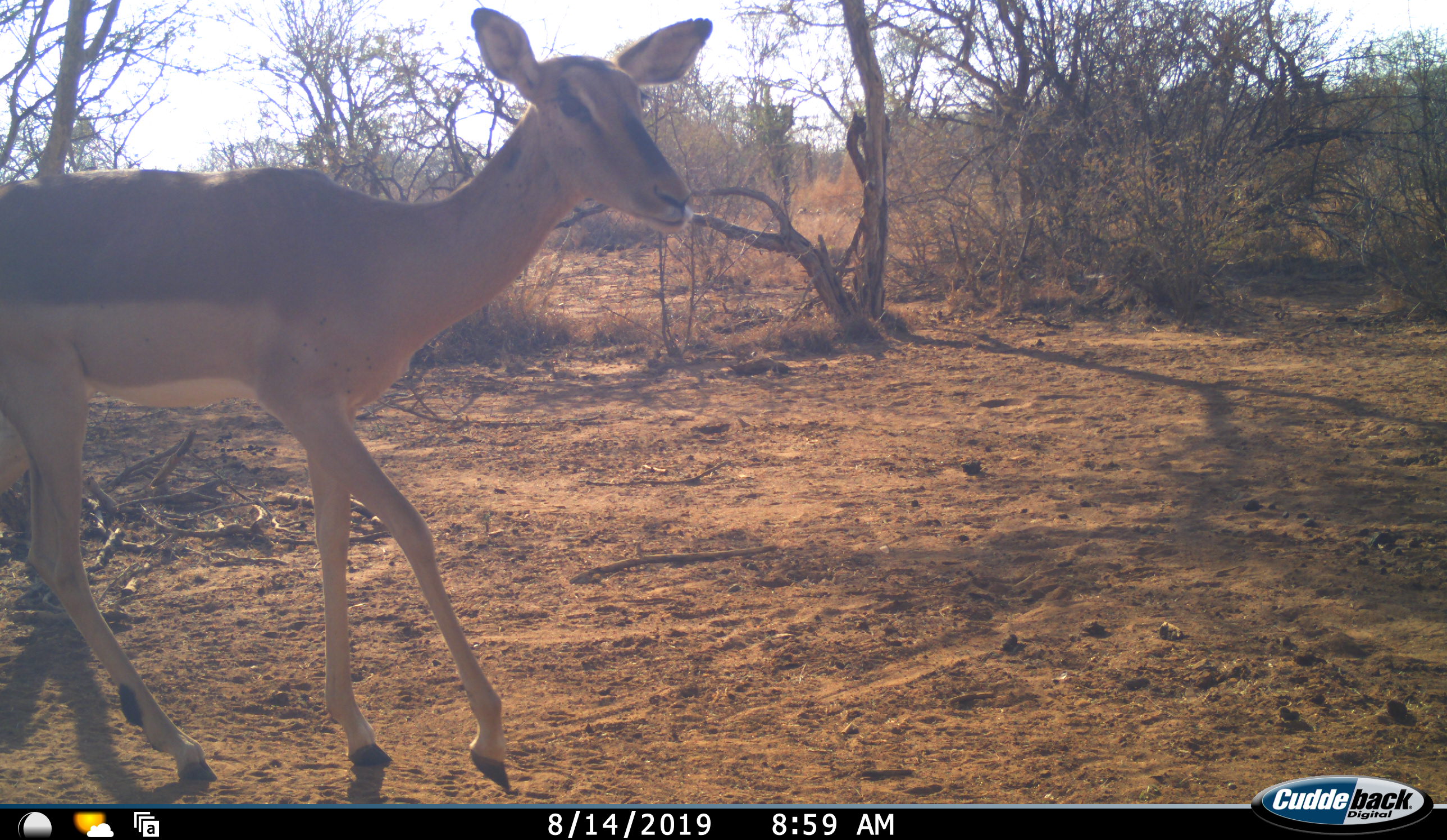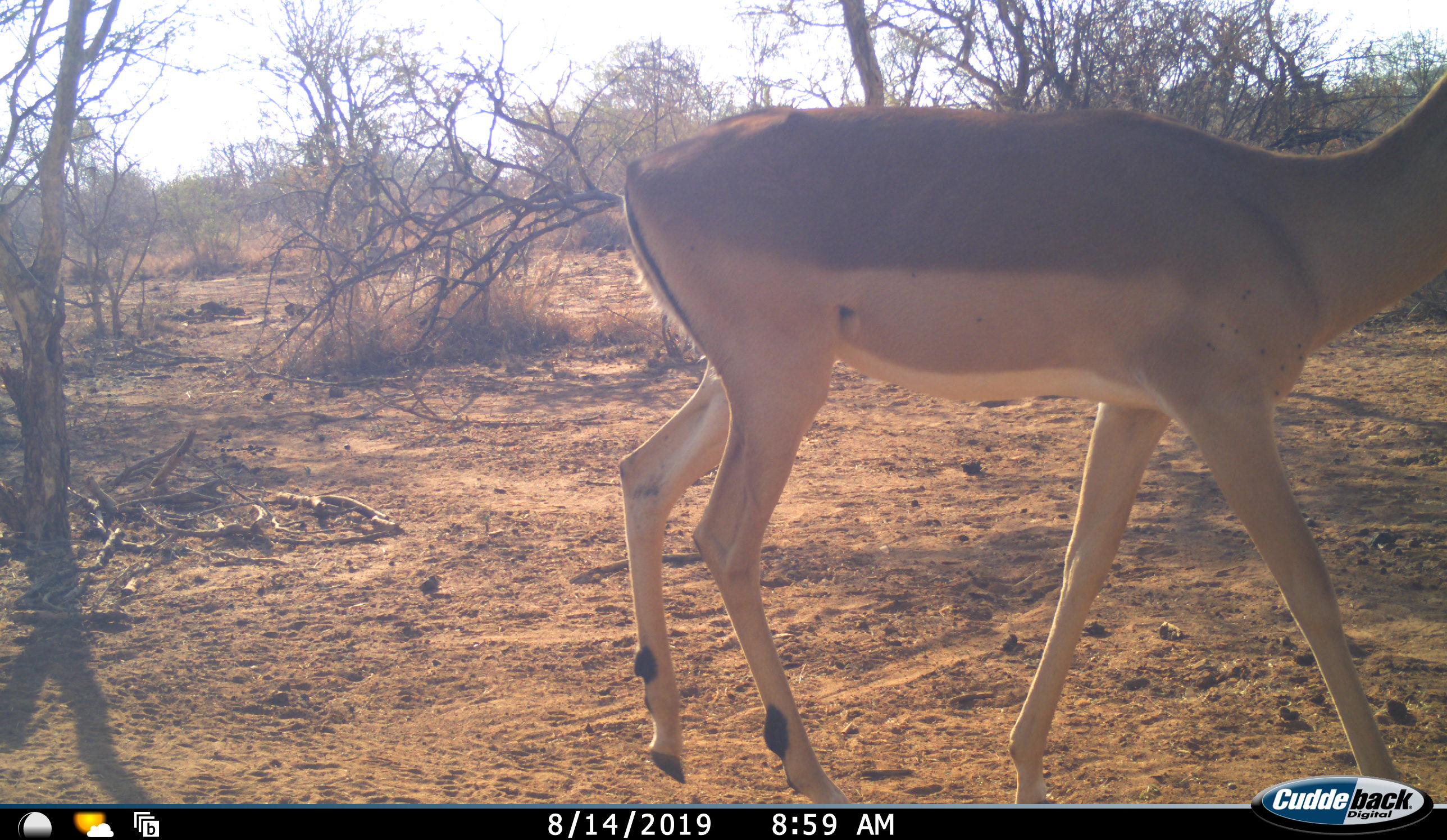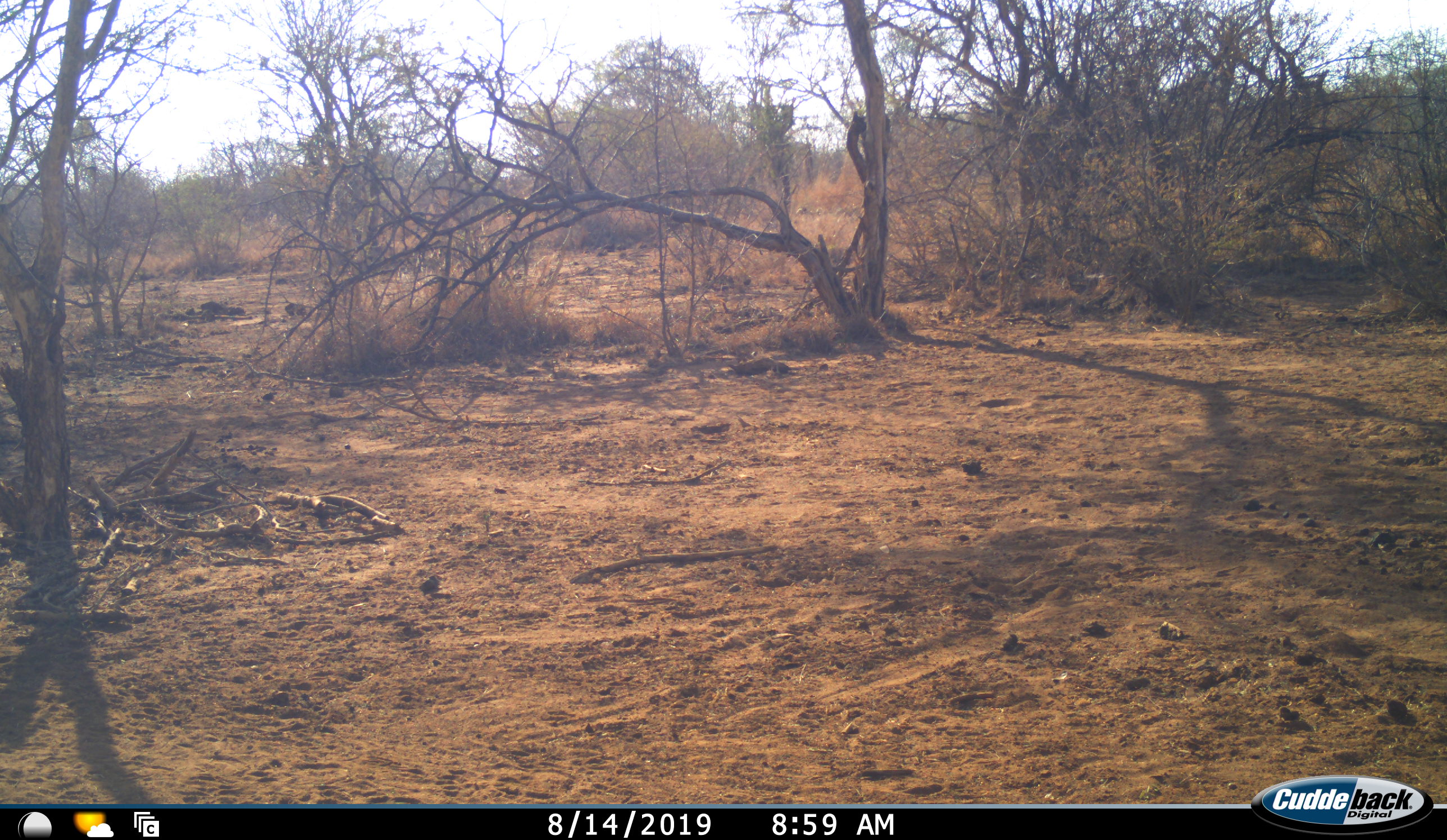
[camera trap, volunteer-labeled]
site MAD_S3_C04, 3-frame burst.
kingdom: Animalia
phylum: Chordata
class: Mammalia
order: Artiodactyla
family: Bovidae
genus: Aepyceros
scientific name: Aepyceros melampus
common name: impala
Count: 1.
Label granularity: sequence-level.